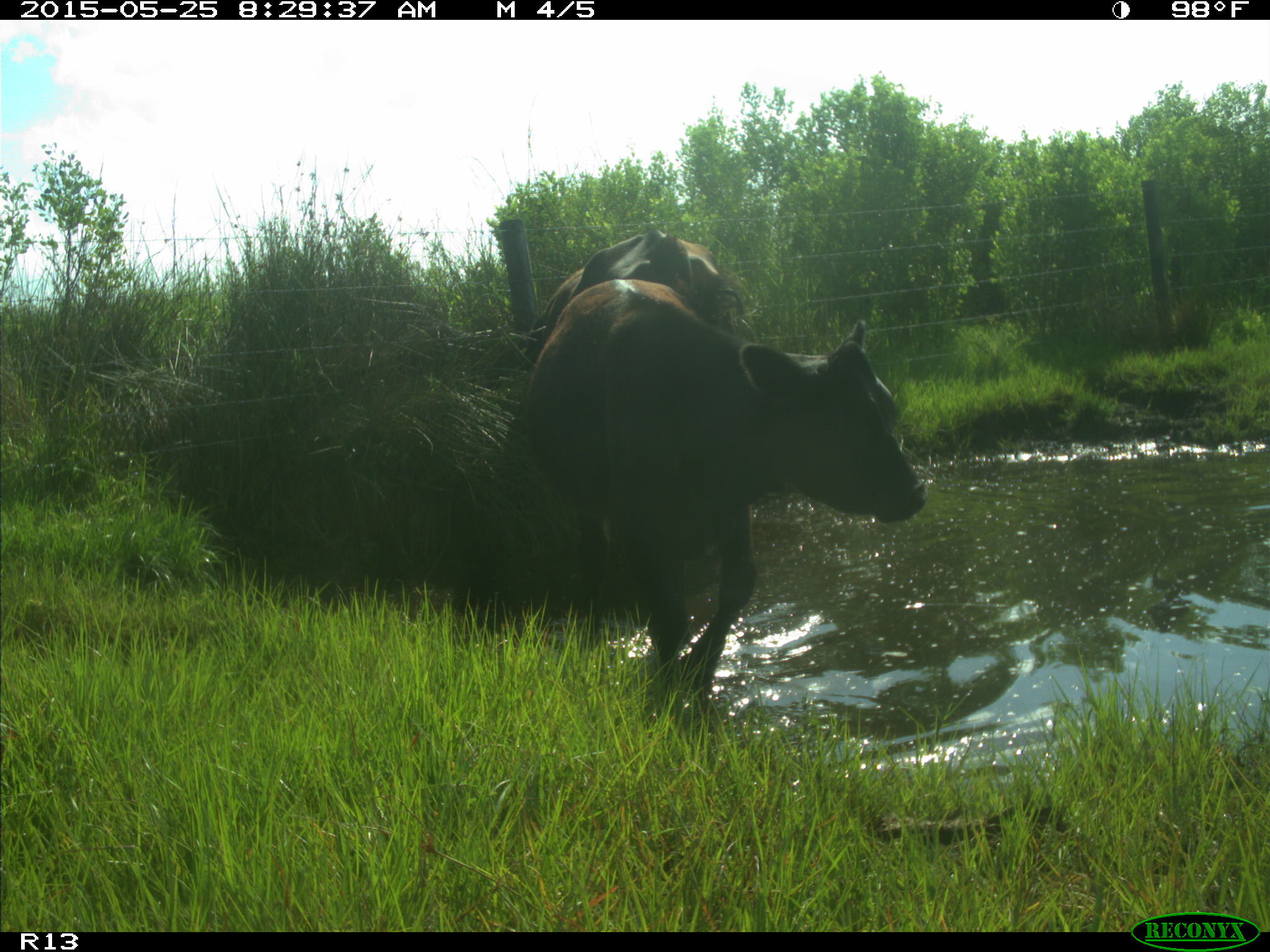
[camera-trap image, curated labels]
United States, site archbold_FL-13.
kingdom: Animalia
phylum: Chordata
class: Mammalia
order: Artiodactyla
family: Bovidae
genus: Bos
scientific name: Bos taurus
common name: domestic cow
Bos taurus (domestic cow).